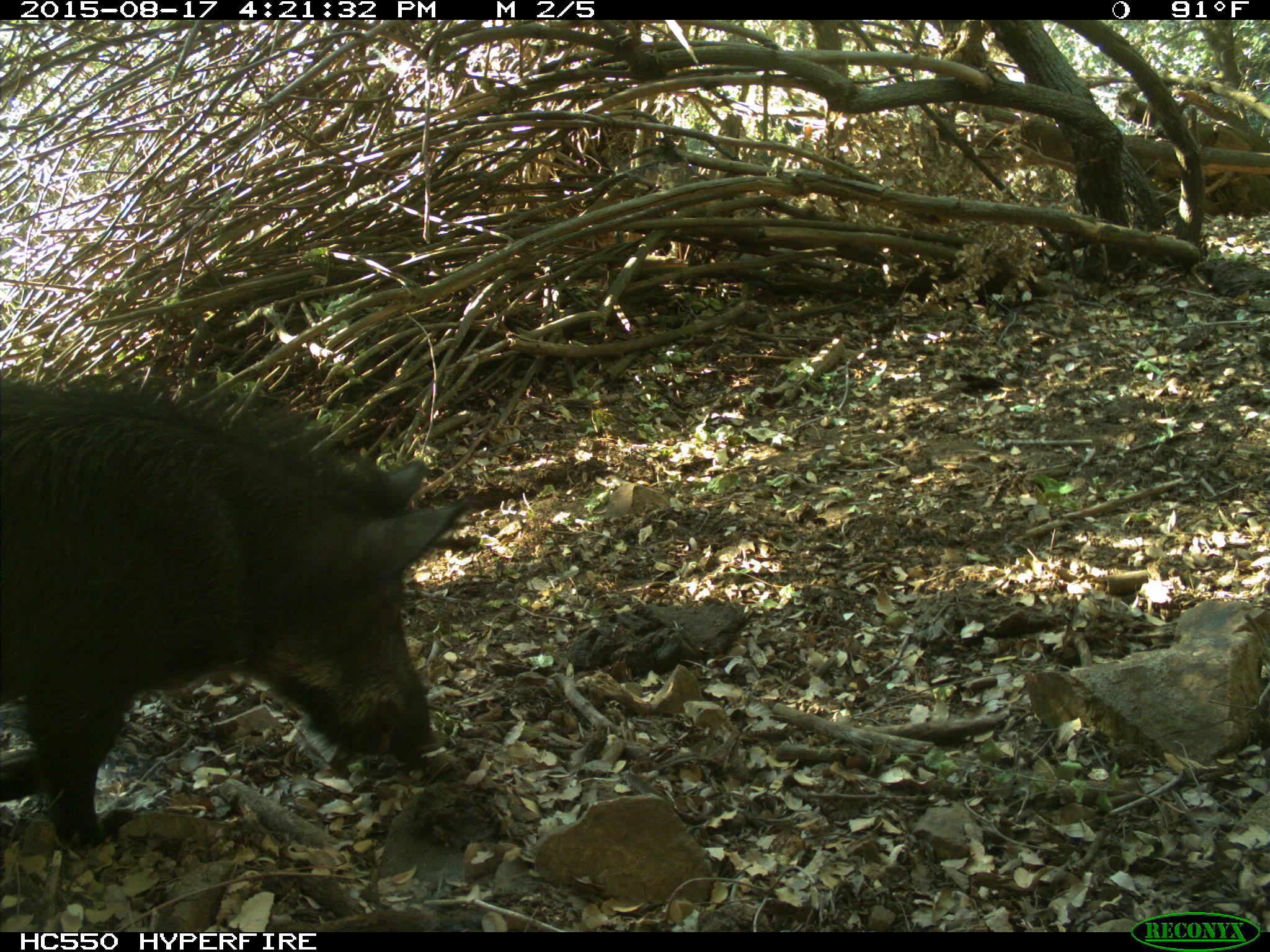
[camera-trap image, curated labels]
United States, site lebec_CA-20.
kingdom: Animalia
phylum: Chordata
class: Mammalia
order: Artiodactyla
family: Suidae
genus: Sus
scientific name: Sus scrofa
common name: wild boar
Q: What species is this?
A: Sus scrofa (wild boar).